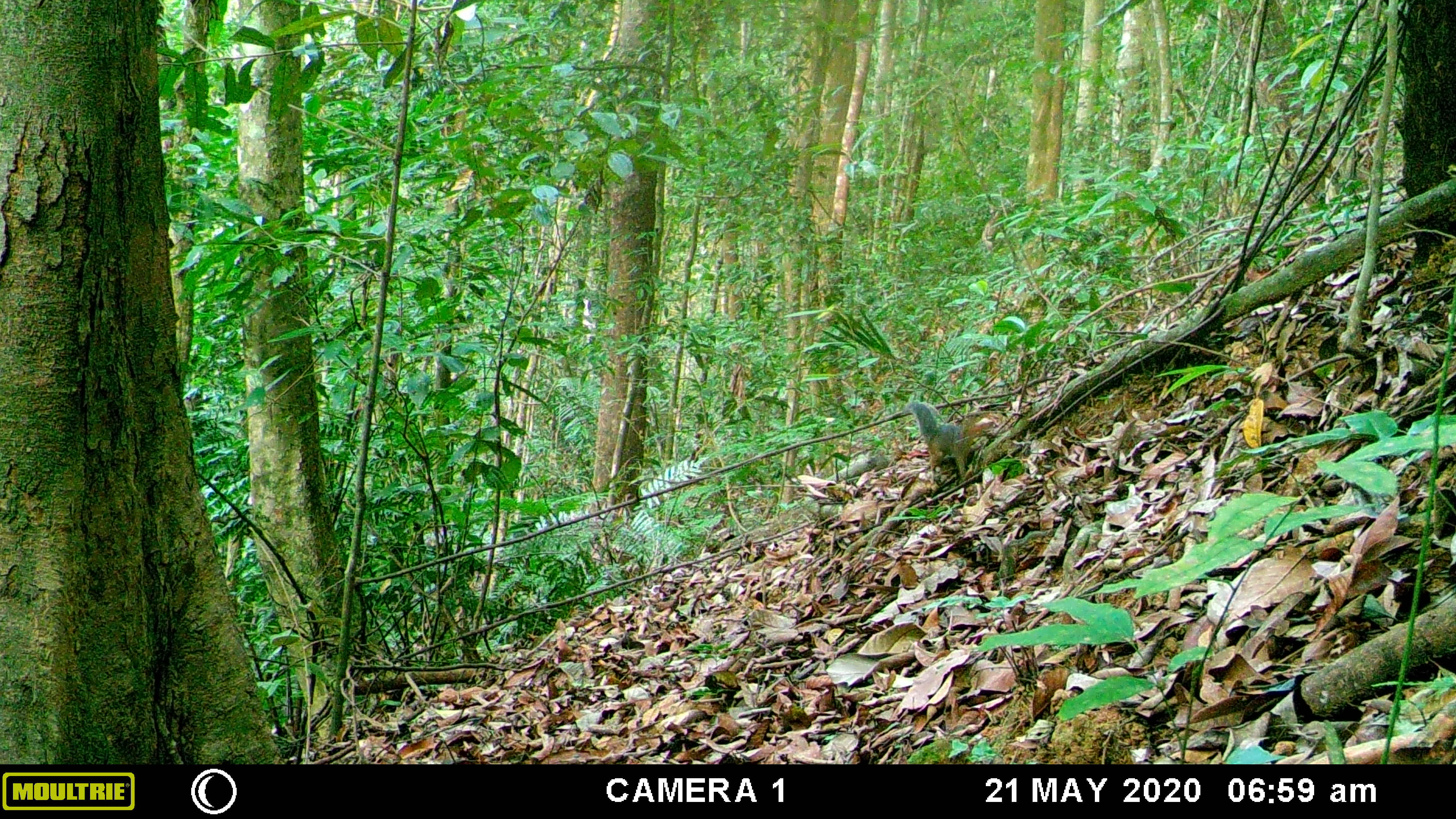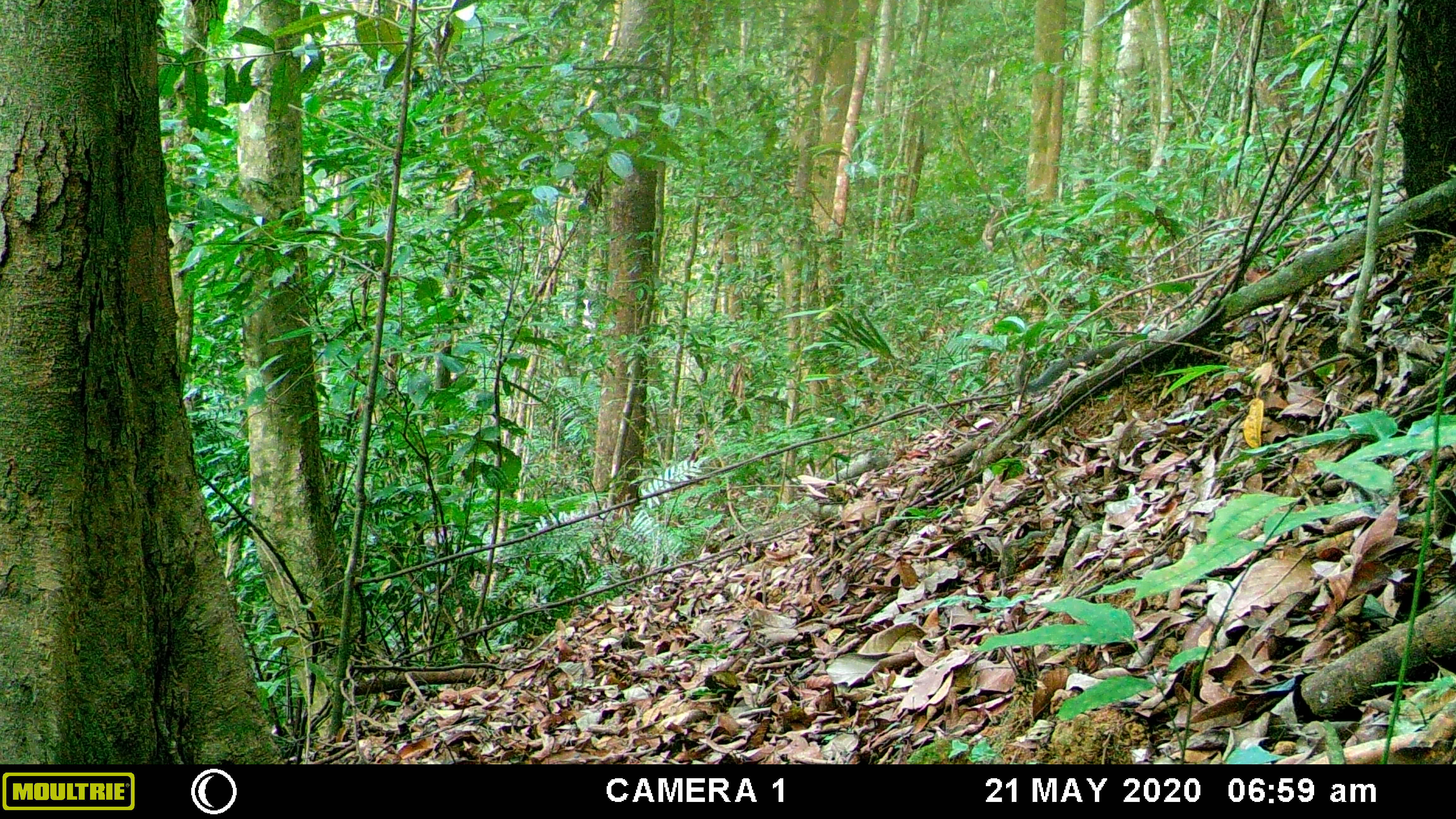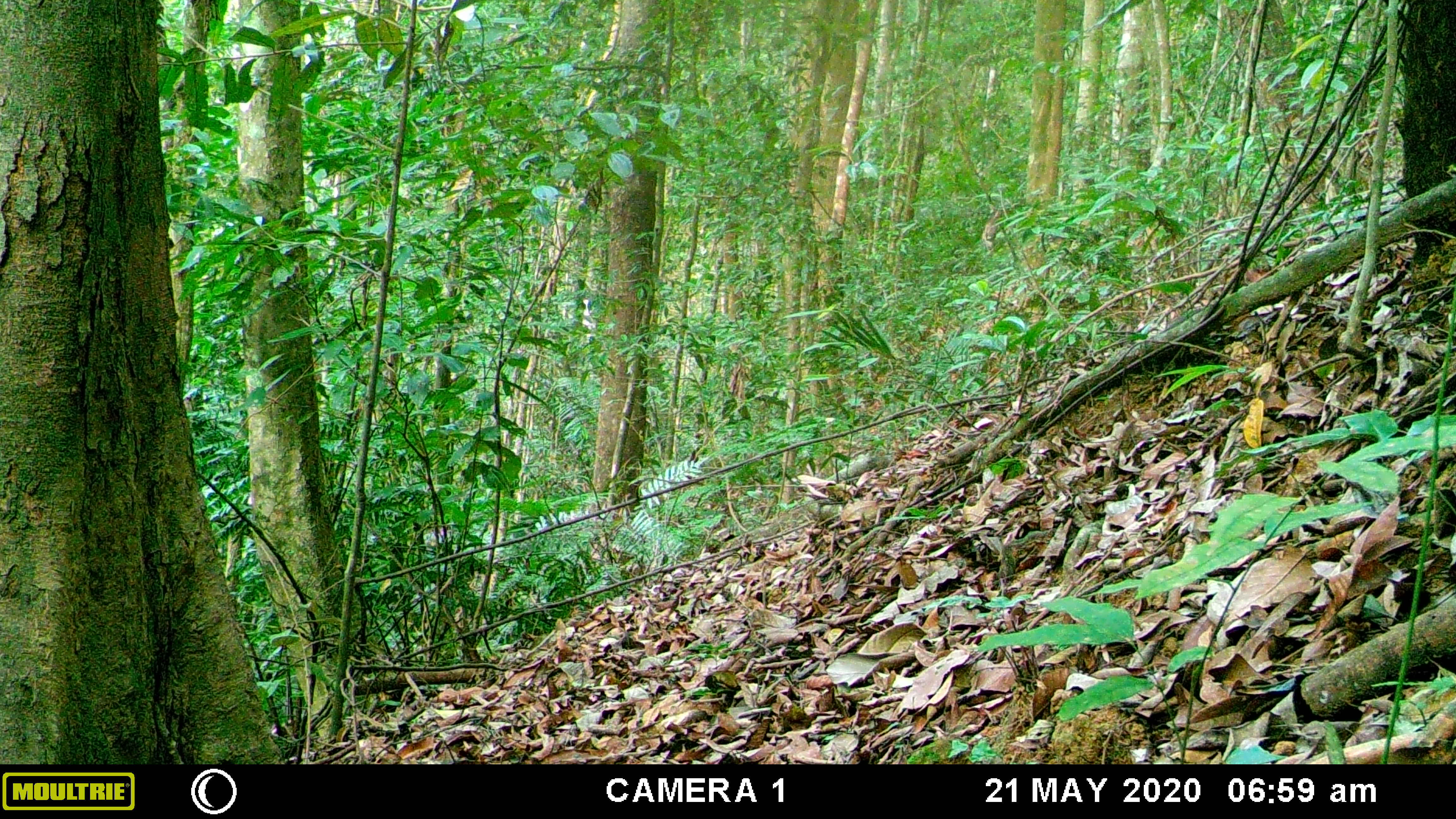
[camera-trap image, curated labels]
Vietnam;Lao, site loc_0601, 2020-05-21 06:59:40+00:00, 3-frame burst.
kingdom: Animalia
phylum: Chordata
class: Mammalia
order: Rodentia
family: Sciuridae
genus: Dremomys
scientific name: Dremomys rufigenis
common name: red-cheeked squirrel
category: red cheeked squirrel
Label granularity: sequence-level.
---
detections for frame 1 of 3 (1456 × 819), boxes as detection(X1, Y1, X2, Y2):
red cheeked squirrel: detection(903, 401, 981, 477)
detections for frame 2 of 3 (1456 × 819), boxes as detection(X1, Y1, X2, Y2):
red cheeked squirrel: detection(1014, 341, 1132, 392)